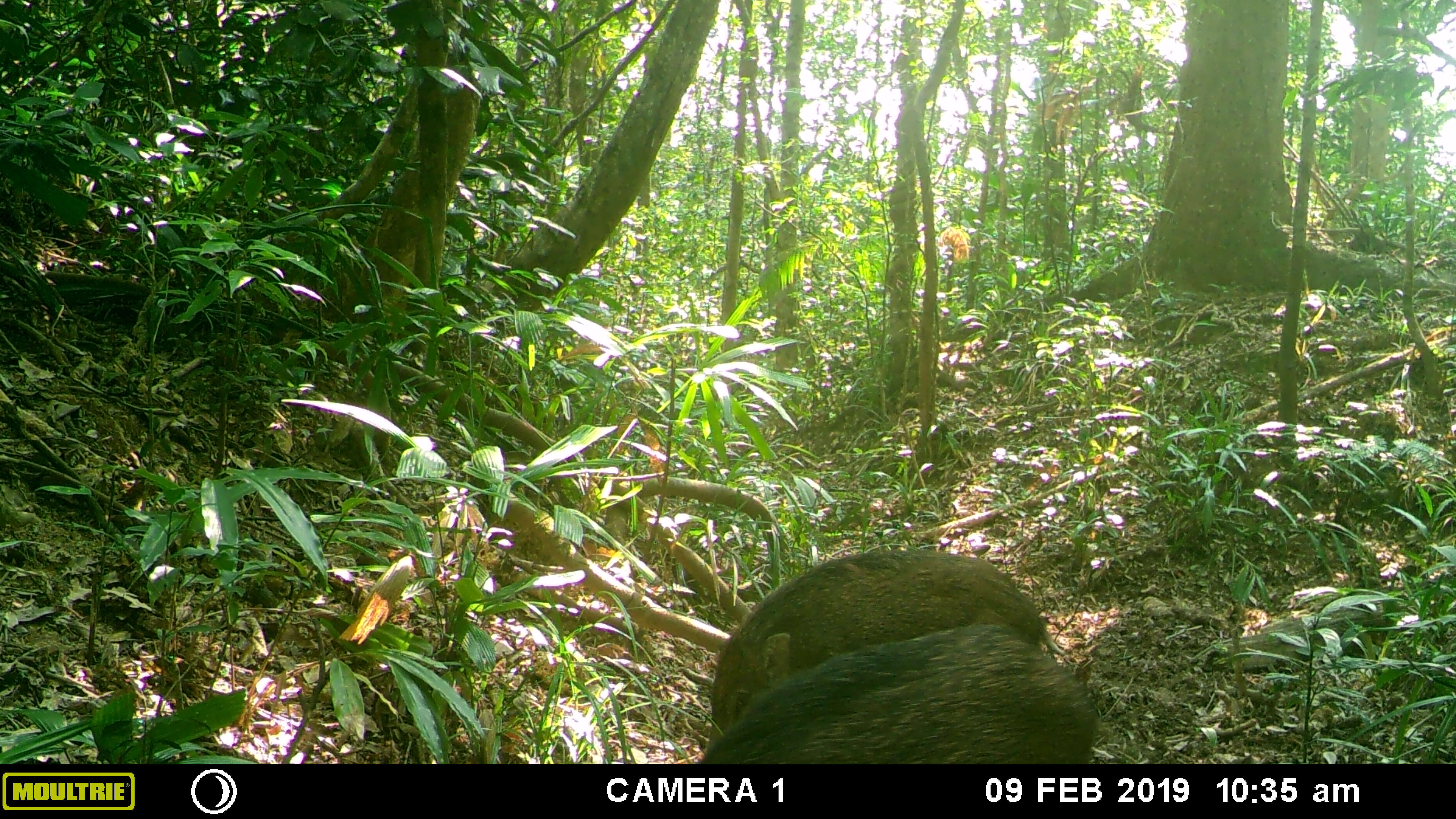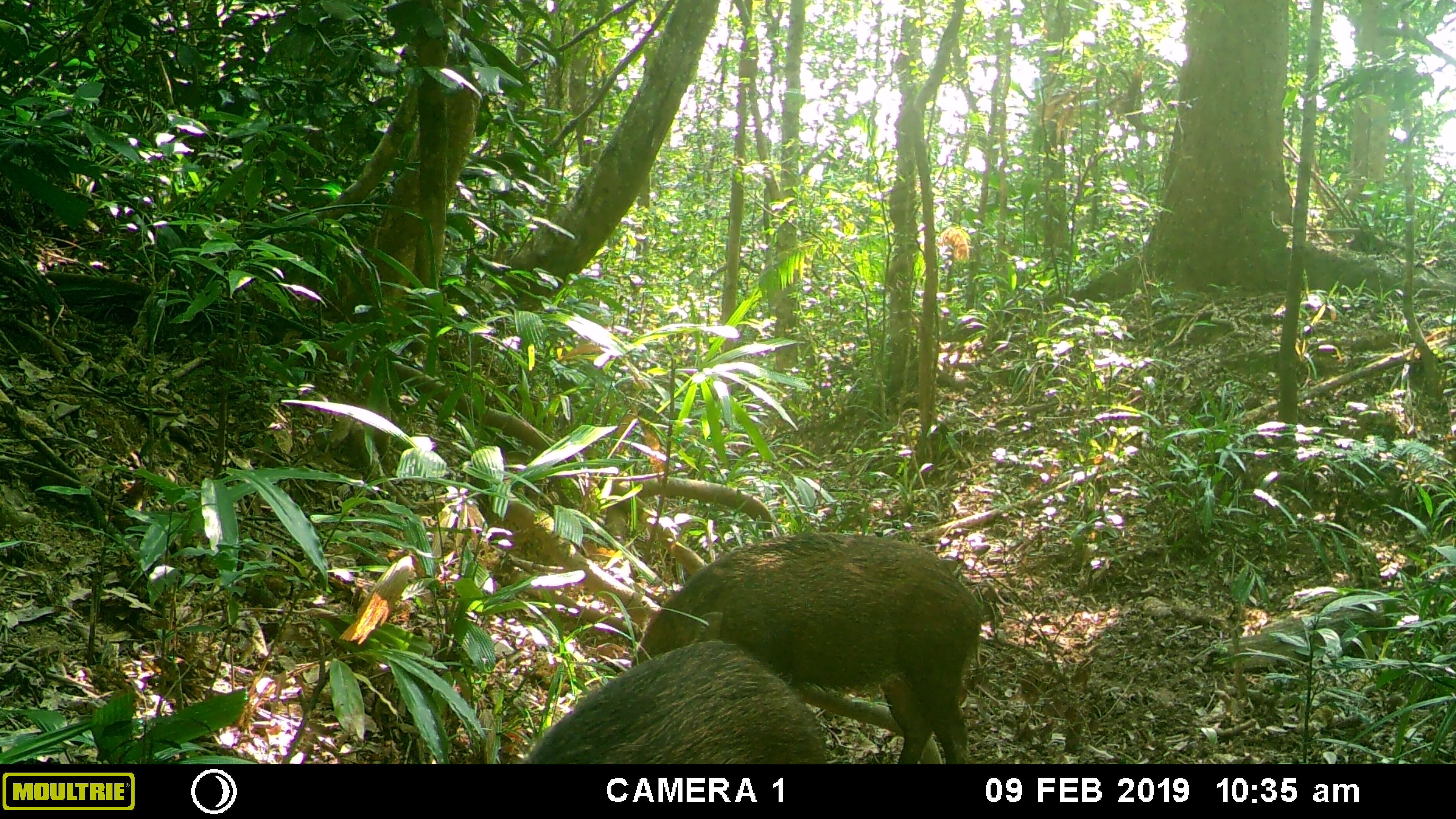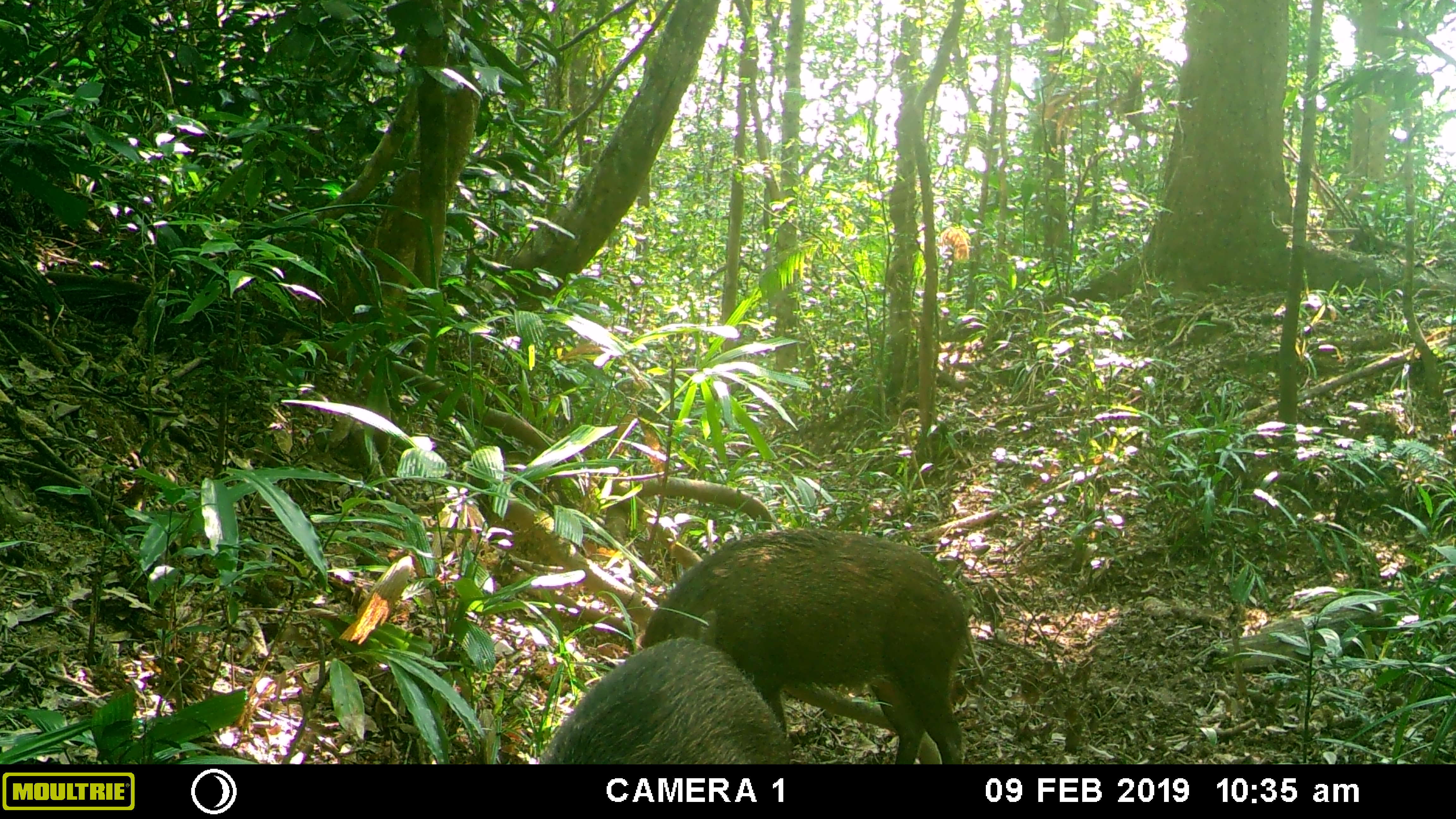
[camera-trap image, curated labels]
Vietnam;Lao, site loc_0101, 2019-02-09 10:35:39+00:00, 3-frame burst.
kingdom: Animalia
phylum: Chordata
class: Mammalia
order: Artiodactyla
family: Suidae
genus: Sus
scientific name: Sus scrofa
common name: eurasian wild pig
Eurasian wild pig (Sus scrofa). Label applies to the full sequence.